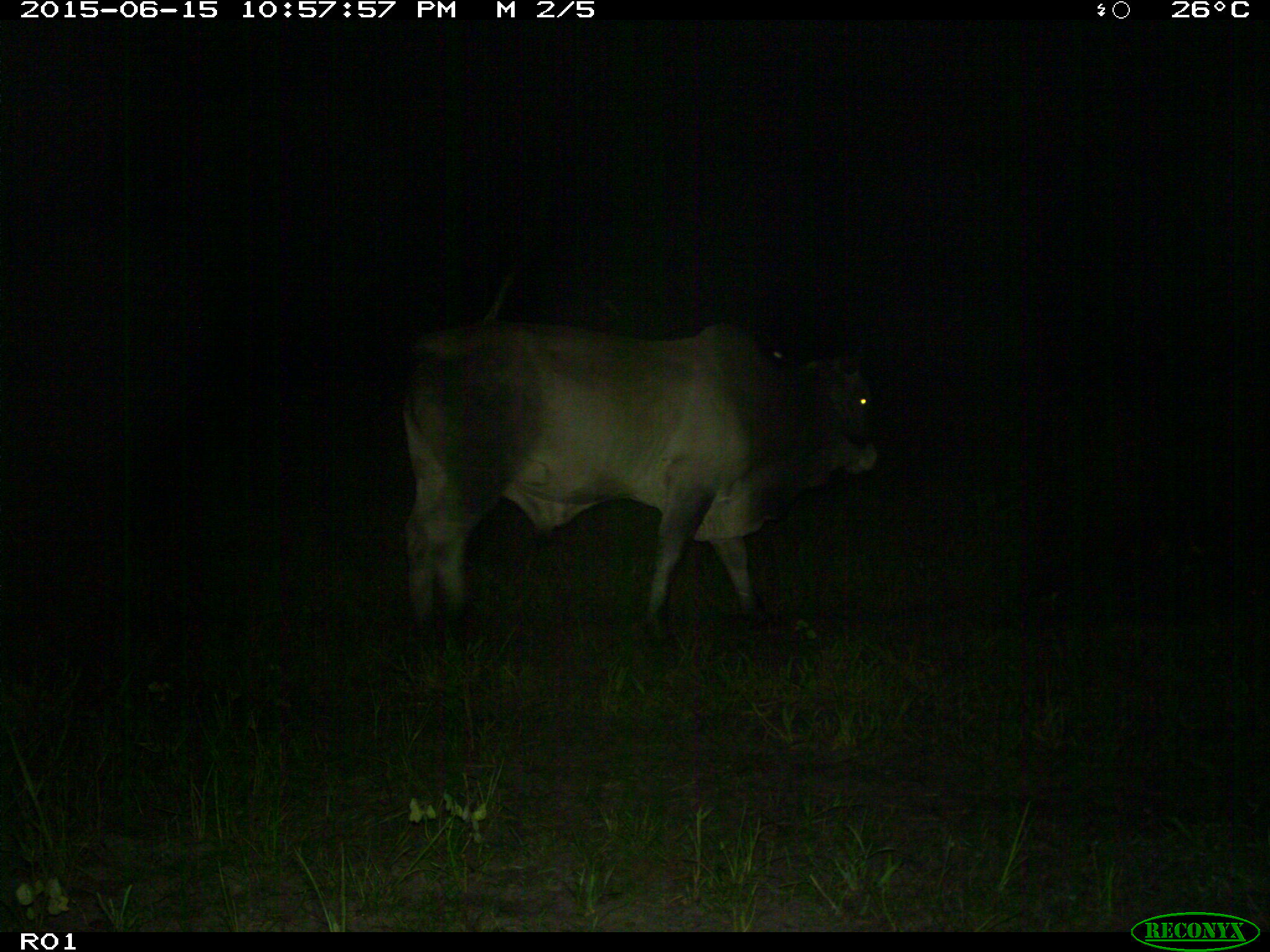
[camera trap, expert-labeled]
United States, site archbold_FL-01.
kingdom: Animalia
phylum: Chordata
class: Mammalia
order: Artiodactyla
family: Bovidae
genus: Bos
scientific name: Bos taurus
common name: domestic cow